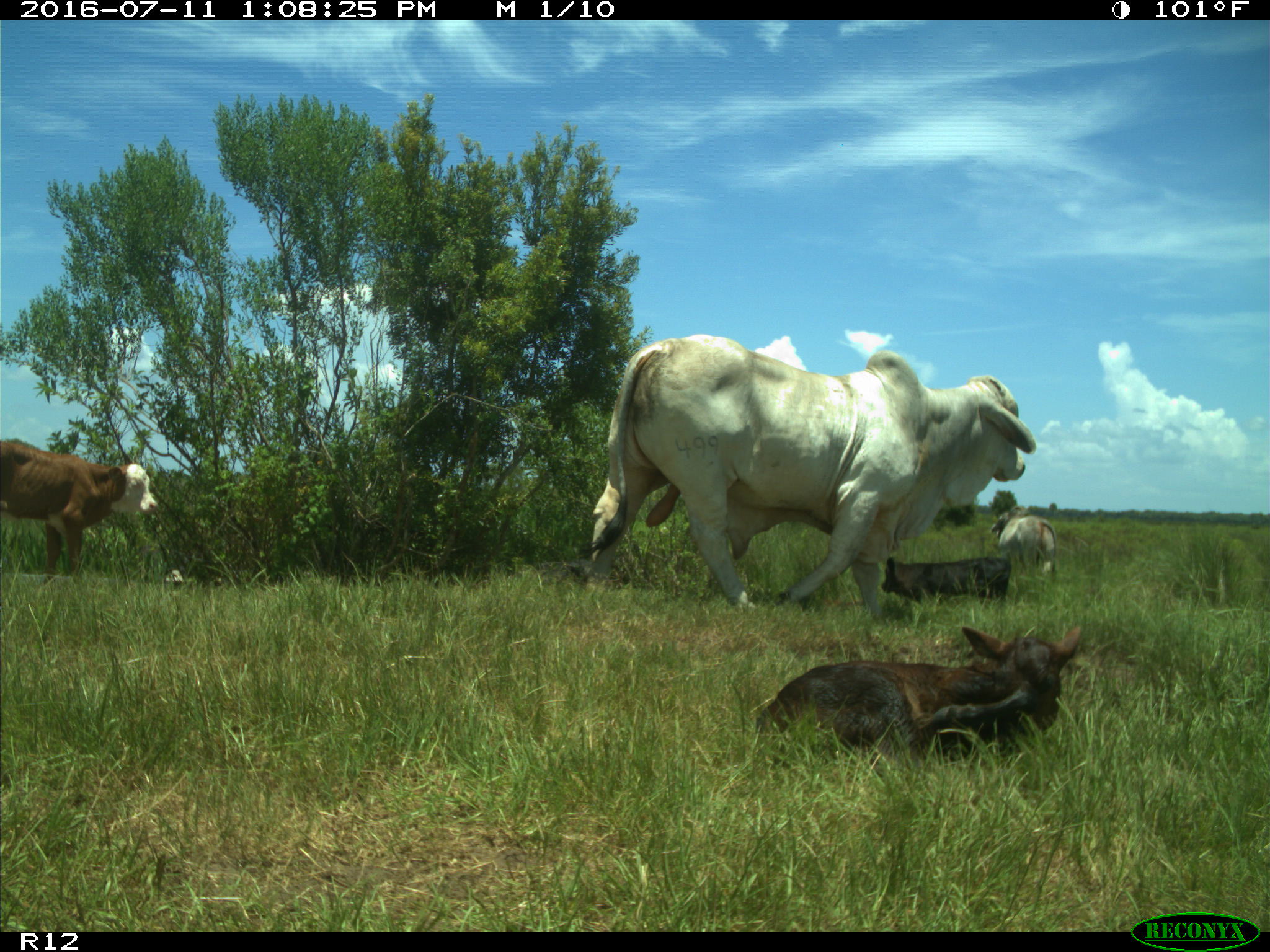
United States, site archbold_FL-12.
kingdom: Animalia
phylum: Chordata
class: Mammalia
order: Artiodactyla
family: Bovidae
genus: Bos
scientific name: Bos taurus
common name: domestic cow